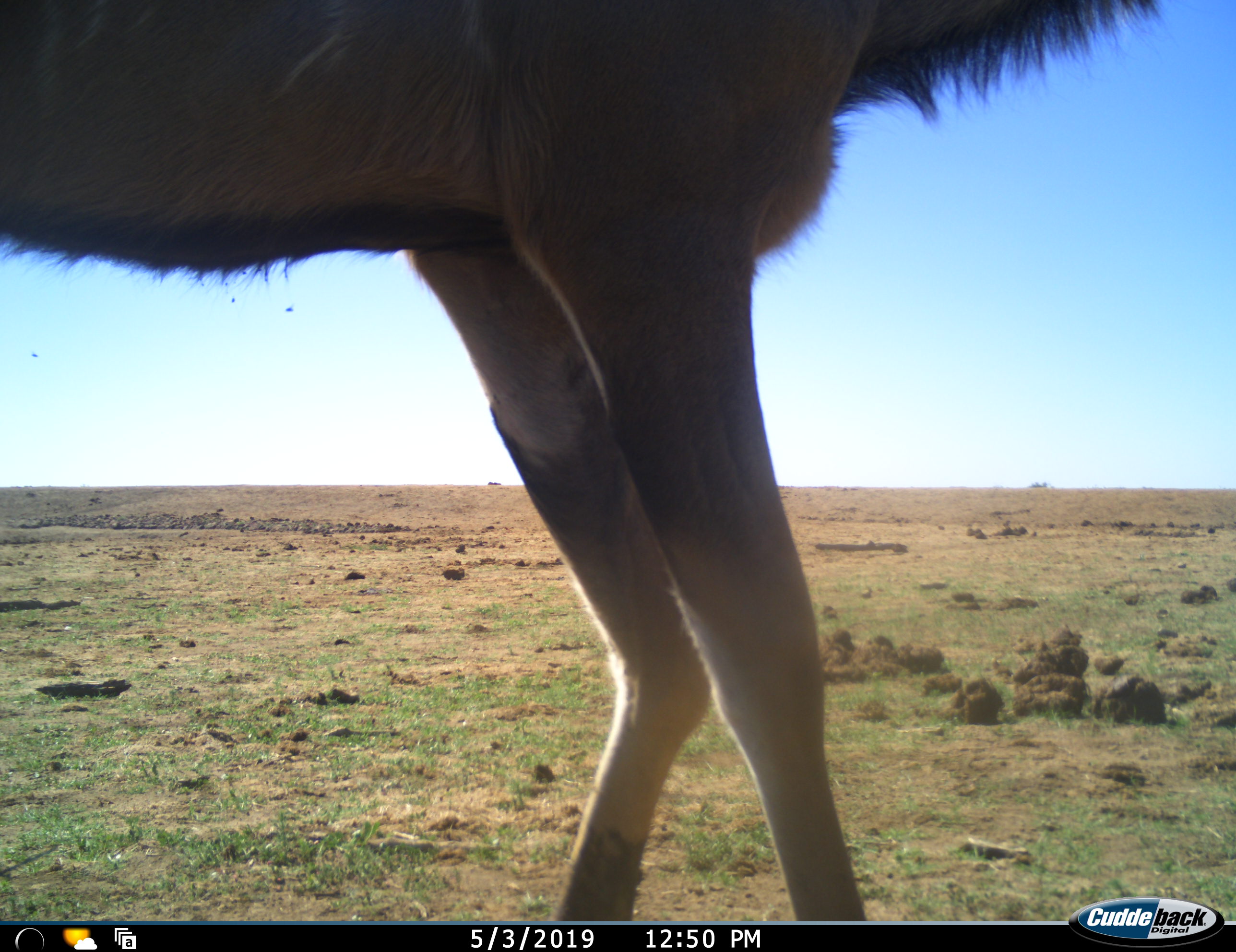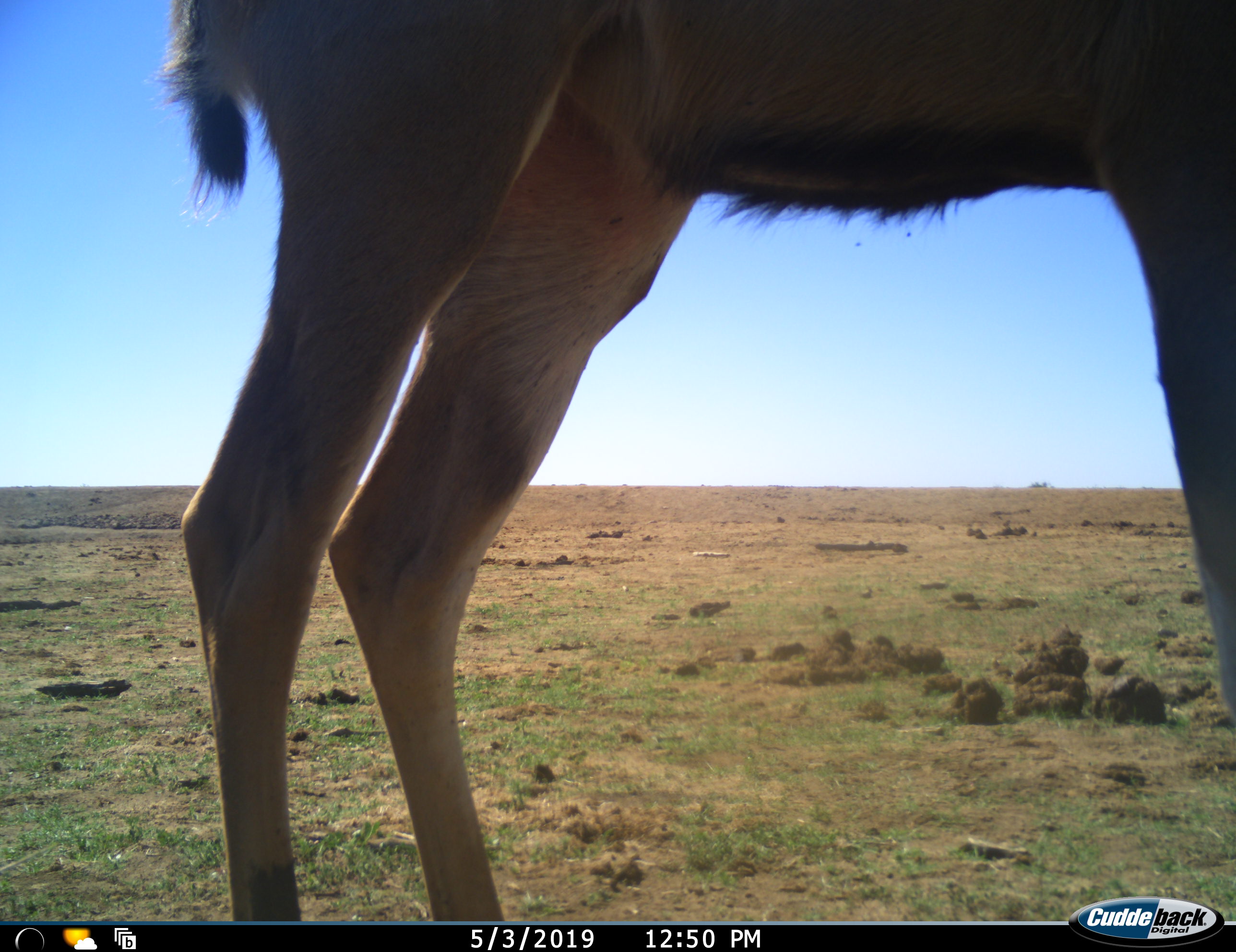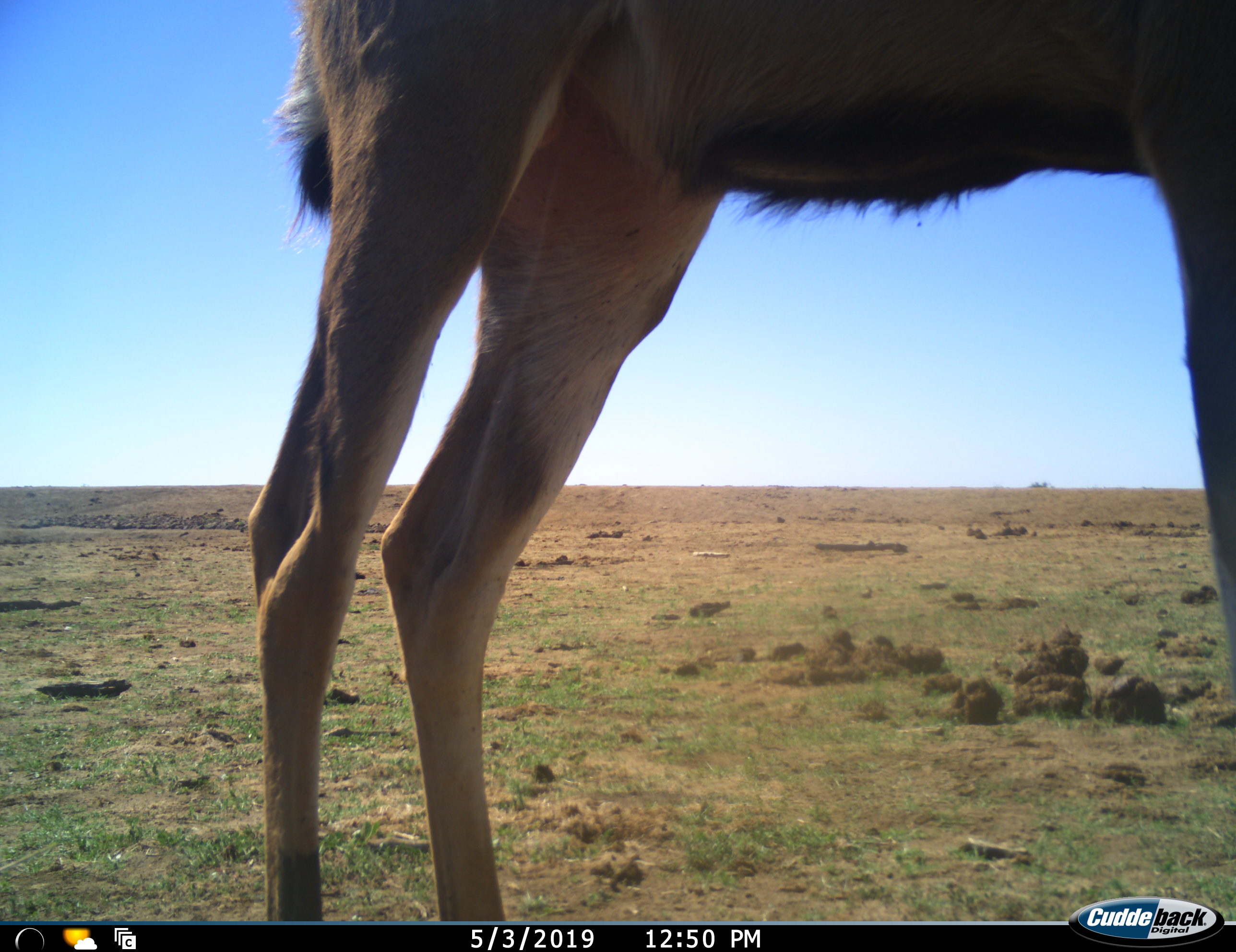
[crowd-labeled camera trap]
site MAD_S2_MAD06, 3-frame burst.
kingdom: Animalia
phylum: Chordata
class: Mammalia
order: Artiodactyla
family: Bovidae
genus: Tragelaphus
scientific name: Tragelaphus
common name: kudu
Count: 1.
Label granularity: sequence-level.